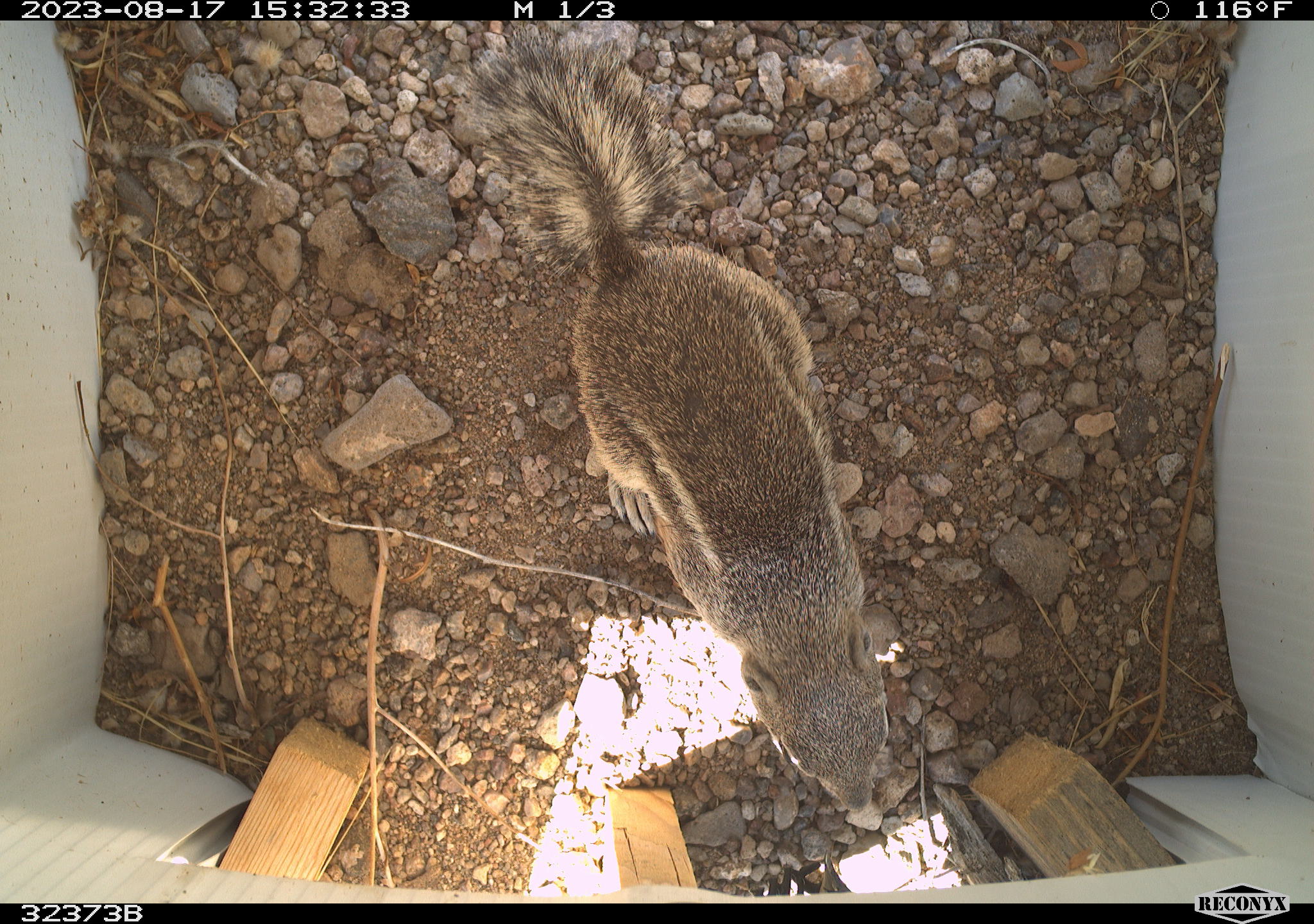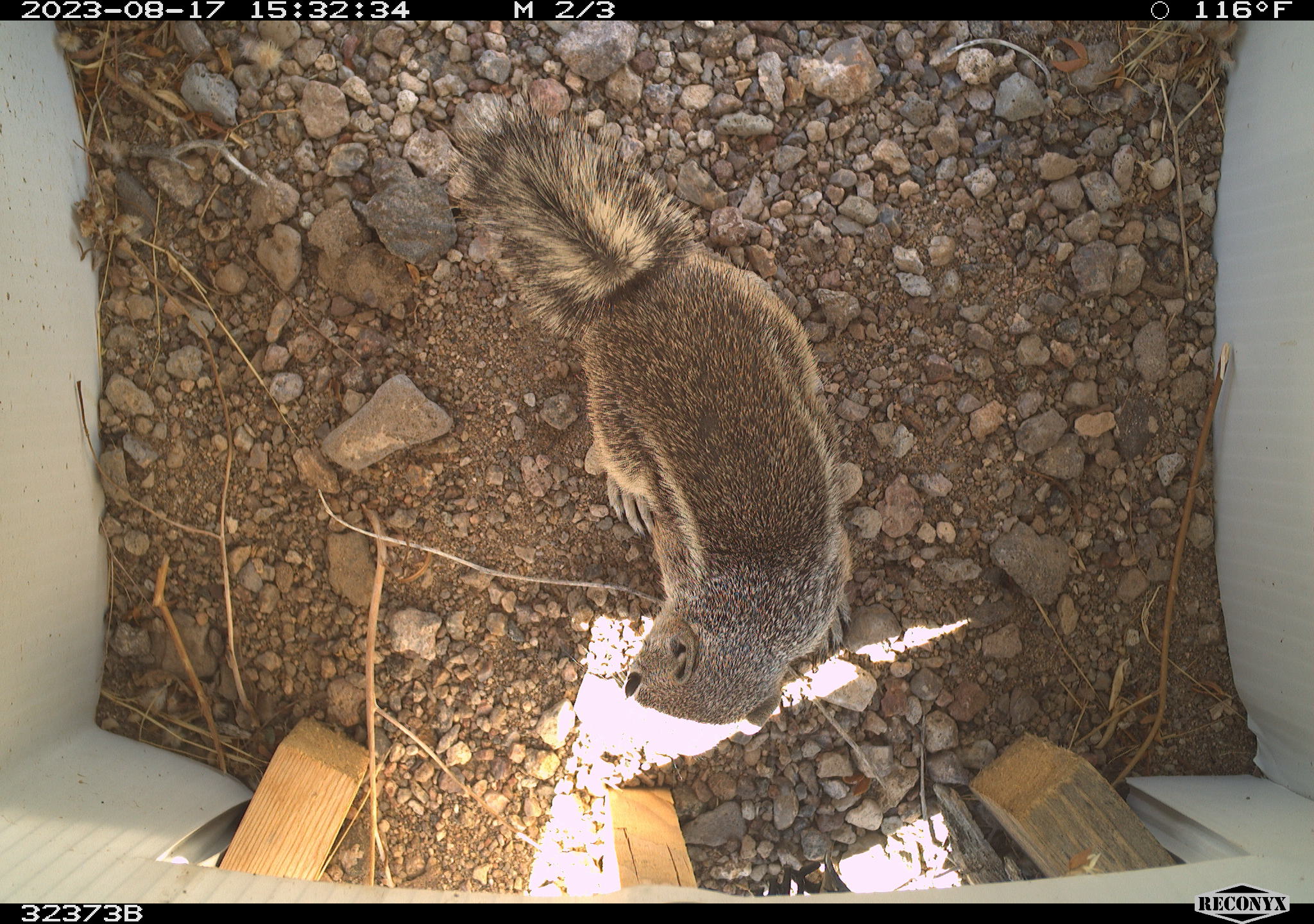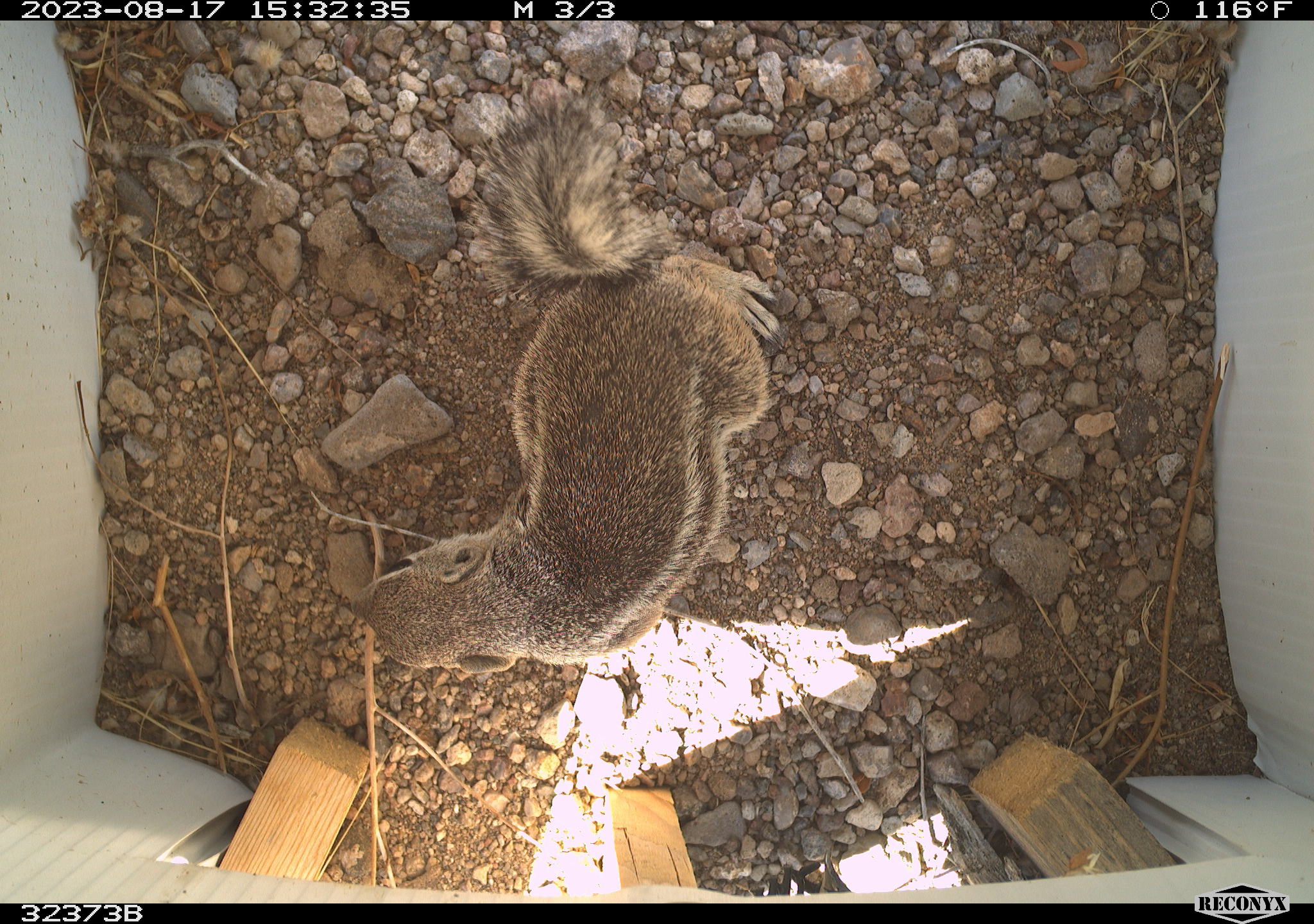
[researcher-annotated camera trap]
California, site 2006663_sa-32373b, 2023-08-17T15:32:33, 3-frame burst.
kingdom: Animalia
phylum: Chordata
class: Mammalia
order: Rodentia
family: Sciuridae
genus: Ammospermophilus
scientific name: Ammospermophilus leucurus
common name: white-tailed antelope squirrel